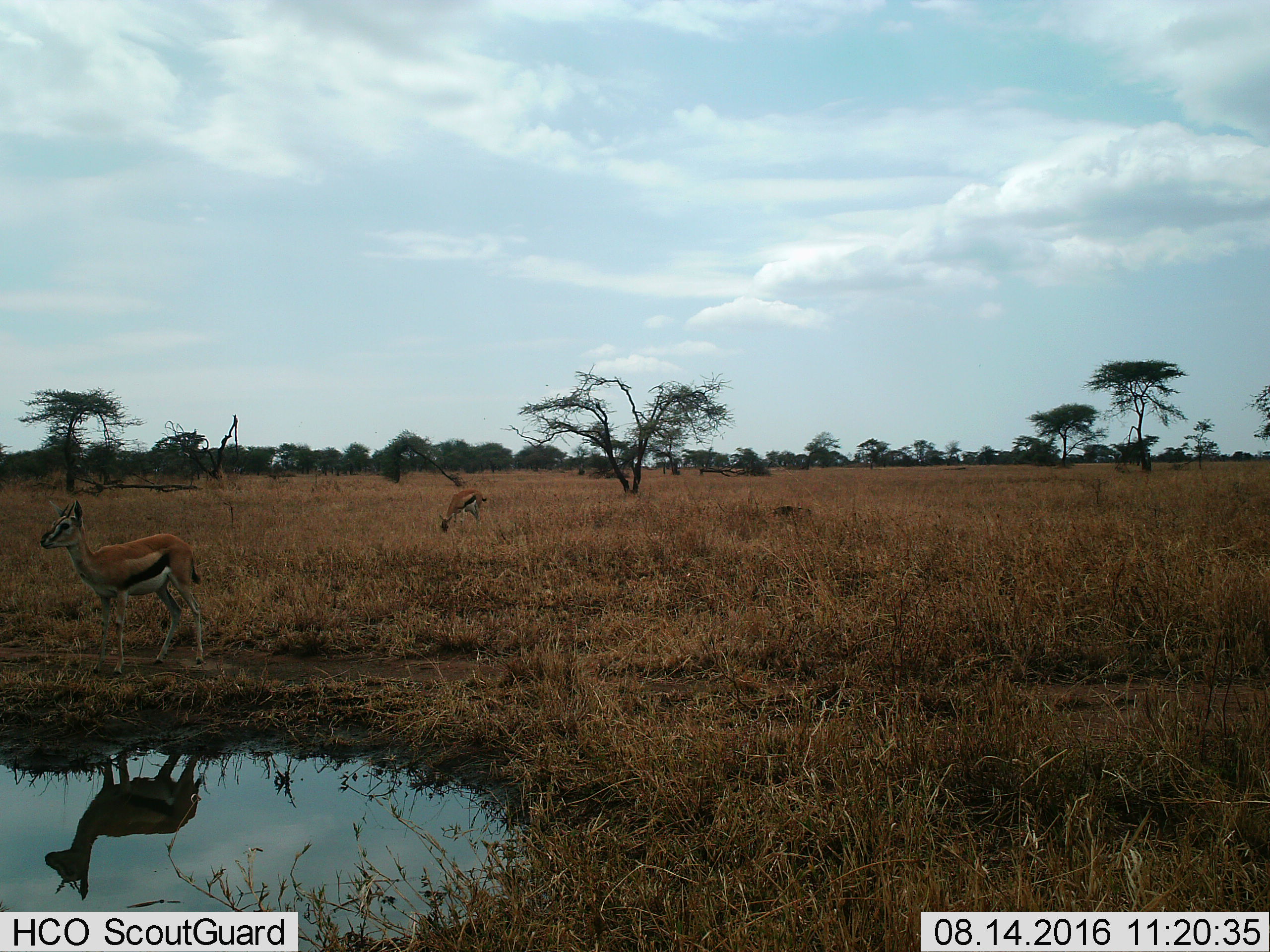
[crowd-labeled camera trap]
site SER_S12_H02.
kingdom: Animalia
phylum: Chordata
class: Mammalia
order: Artiodactyla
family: Bovidae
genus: Eudorcas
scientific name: Eudorcas thomsonii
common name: thomson's gazelle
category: gazellethomsons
Gazellethomsons (thomson's gazelle) (Eudorcas thomsonii), count 2. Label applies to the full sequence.